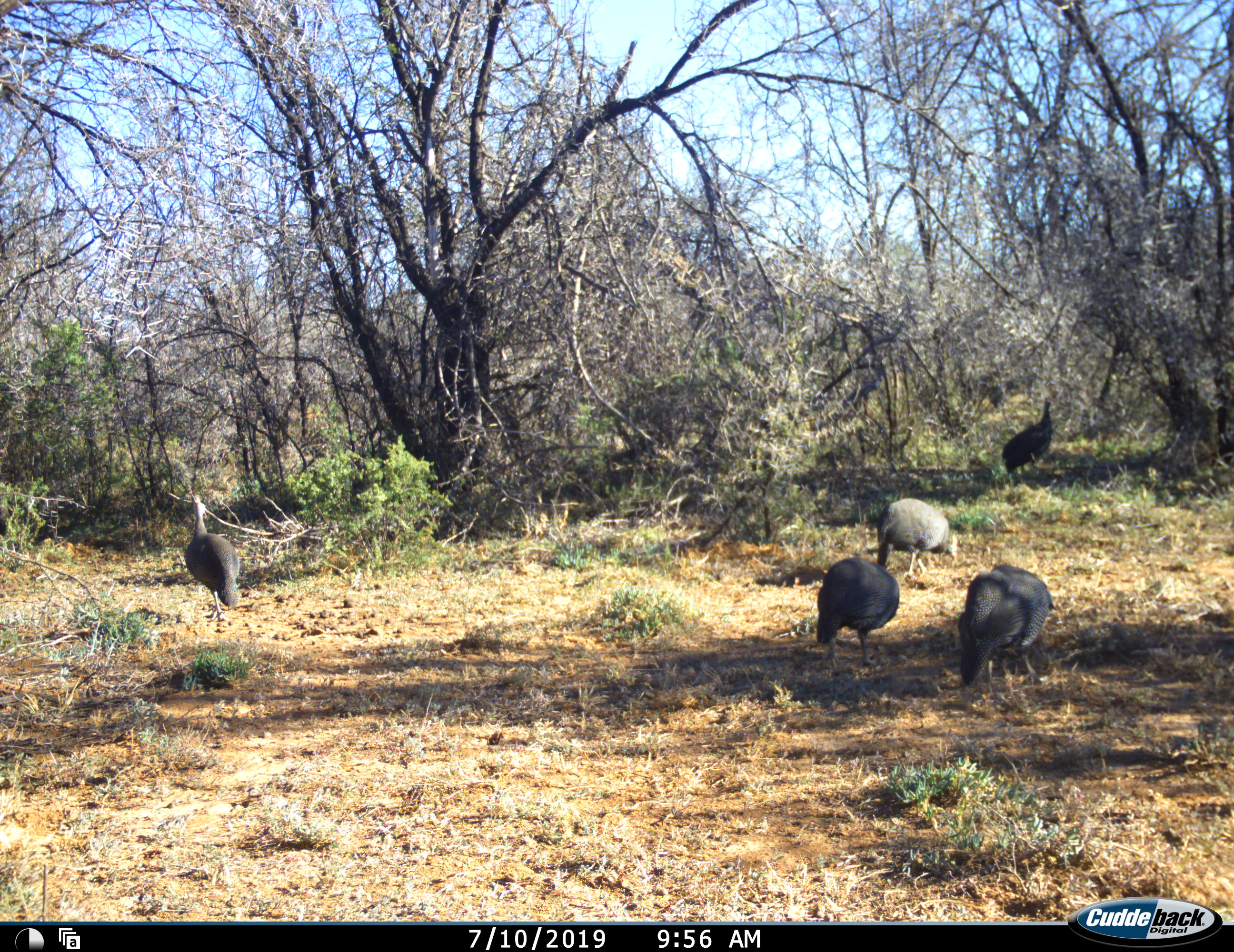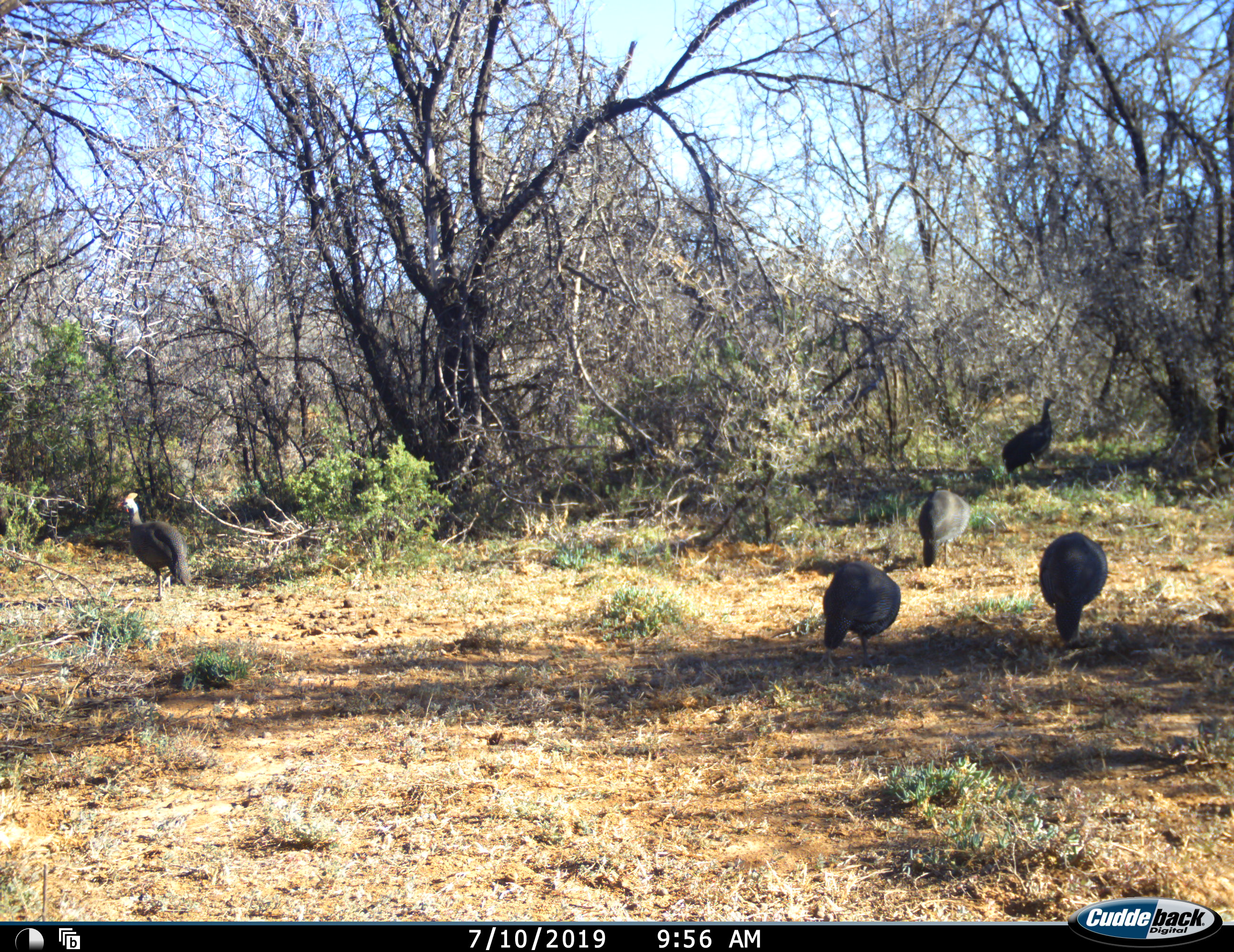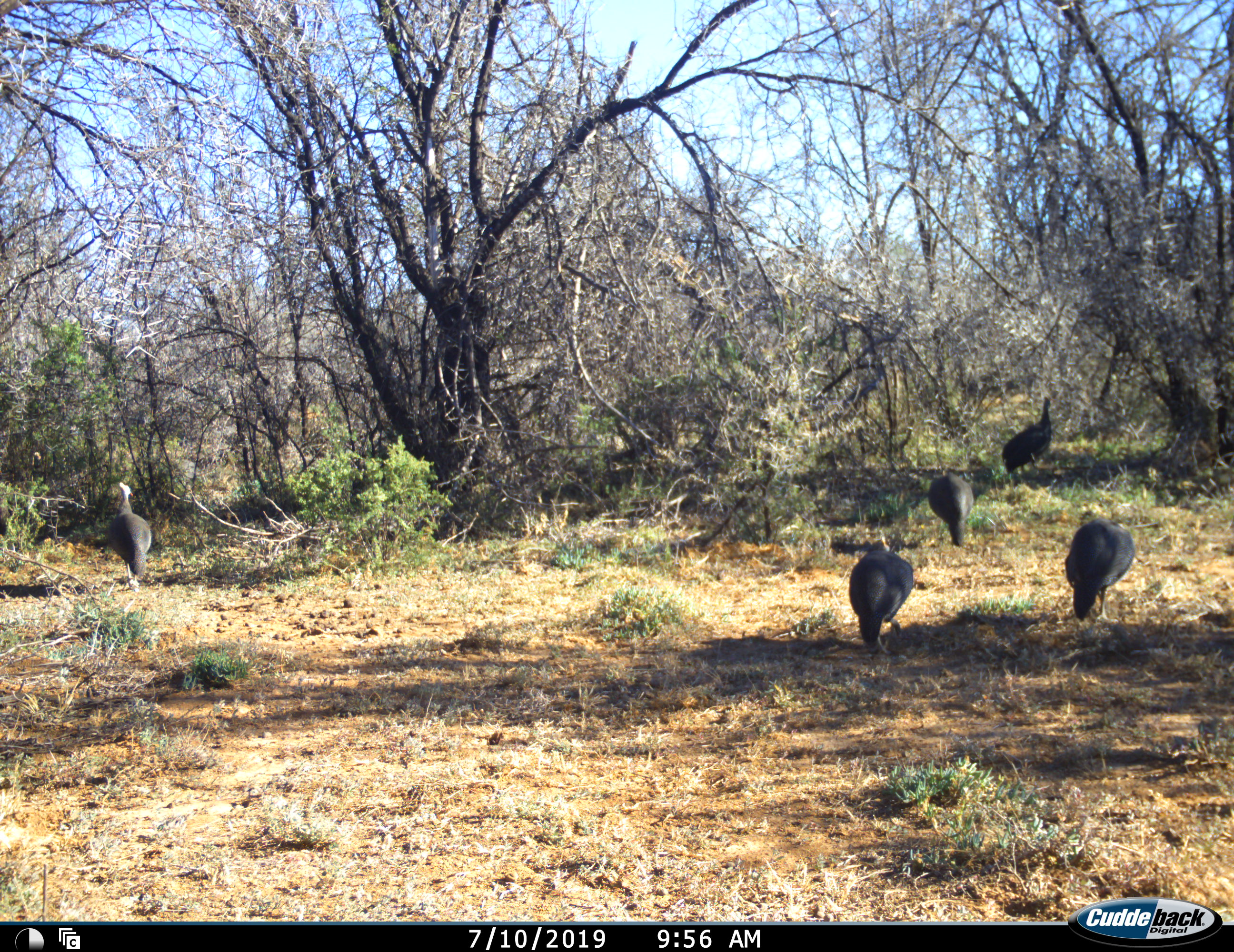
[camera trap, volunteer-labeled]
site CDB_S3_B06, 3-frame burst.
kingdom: Animalia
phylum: Chordata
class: Aves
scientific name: Aves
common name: bird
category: birdother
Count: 5.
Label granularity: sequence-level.